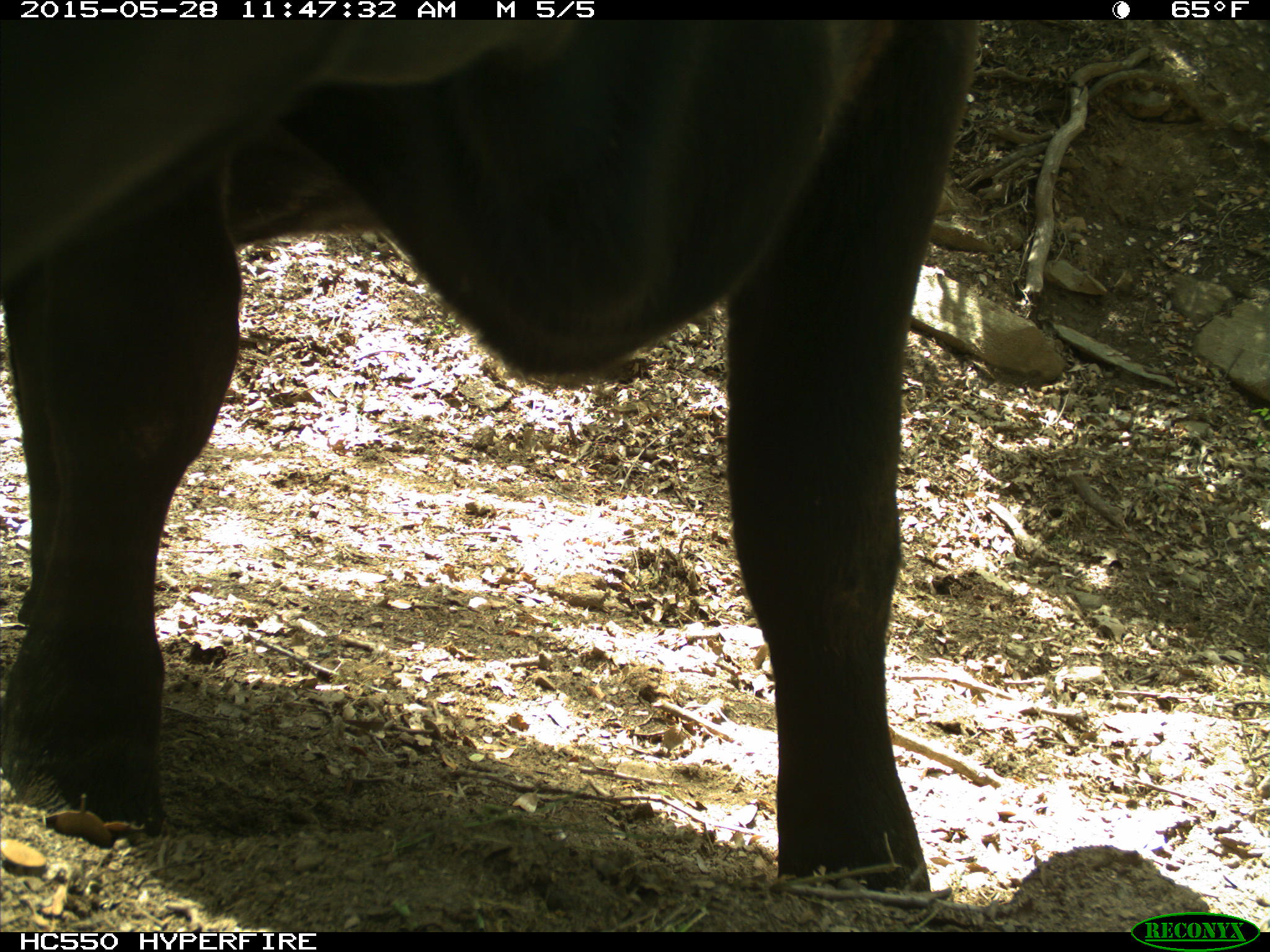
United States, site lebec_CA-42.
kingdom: Animalia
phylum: Chordata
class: Mammalia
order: Artiodactyla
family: Bovidae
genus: Bos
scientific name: Bos taurus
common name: domestic cow